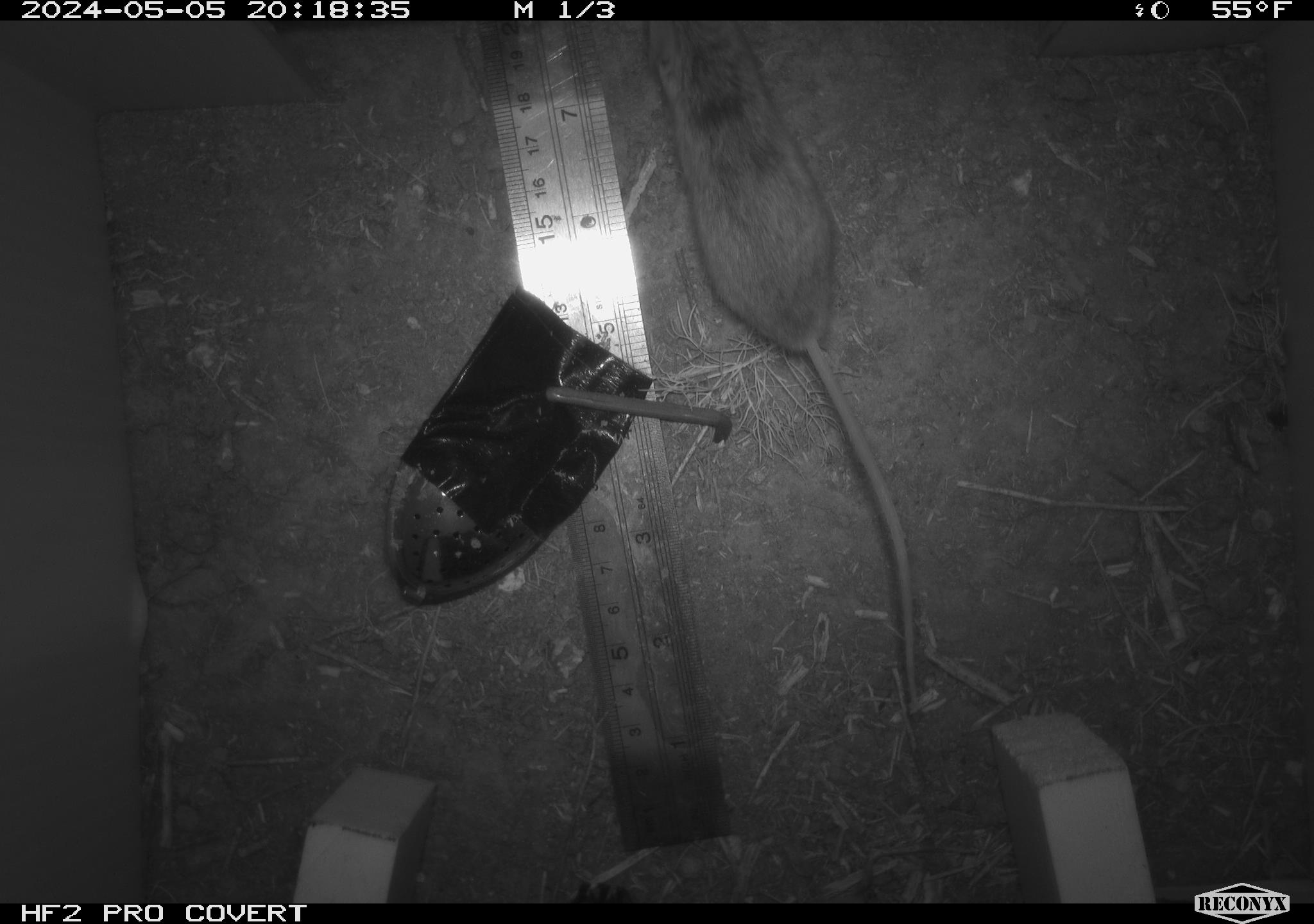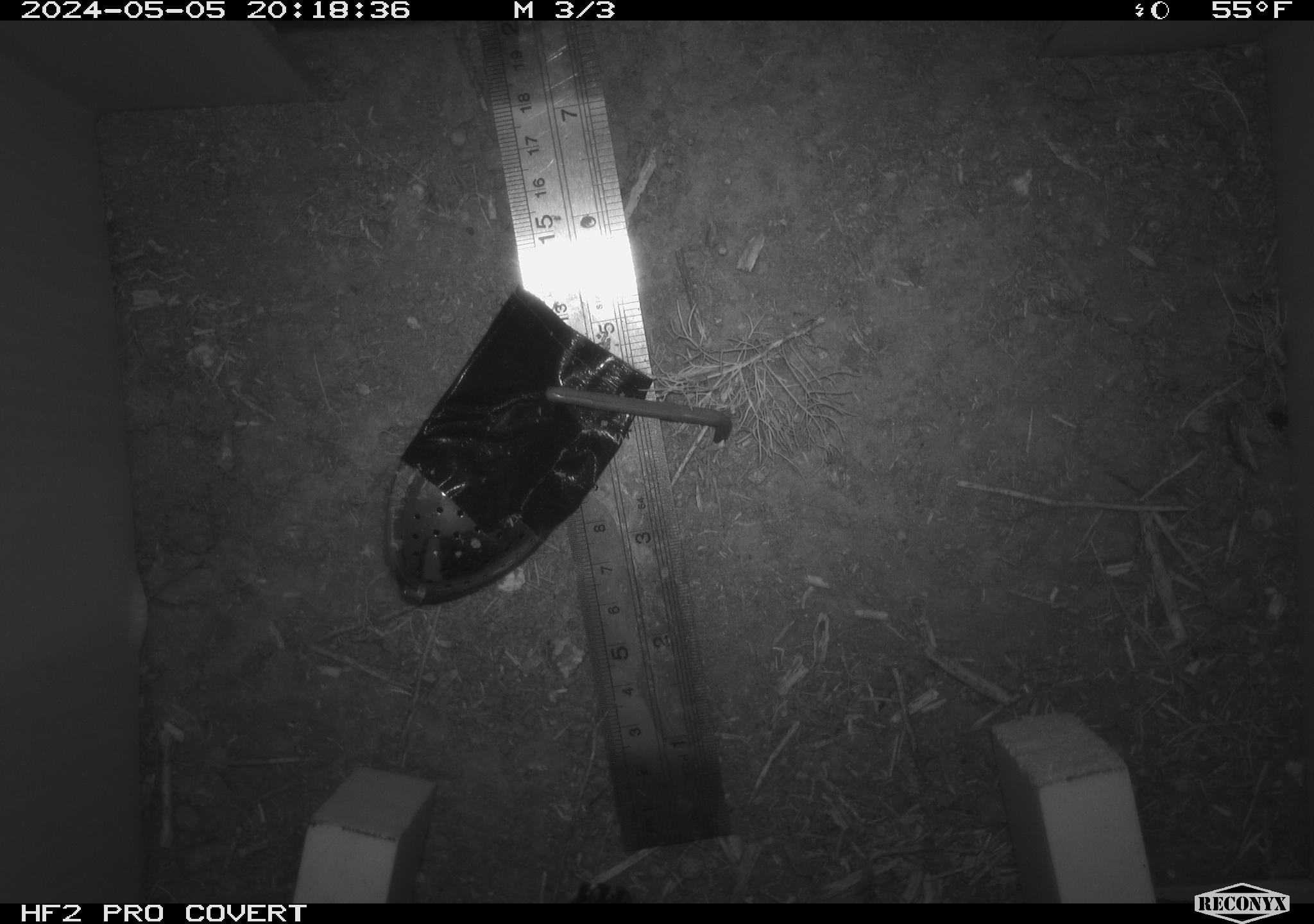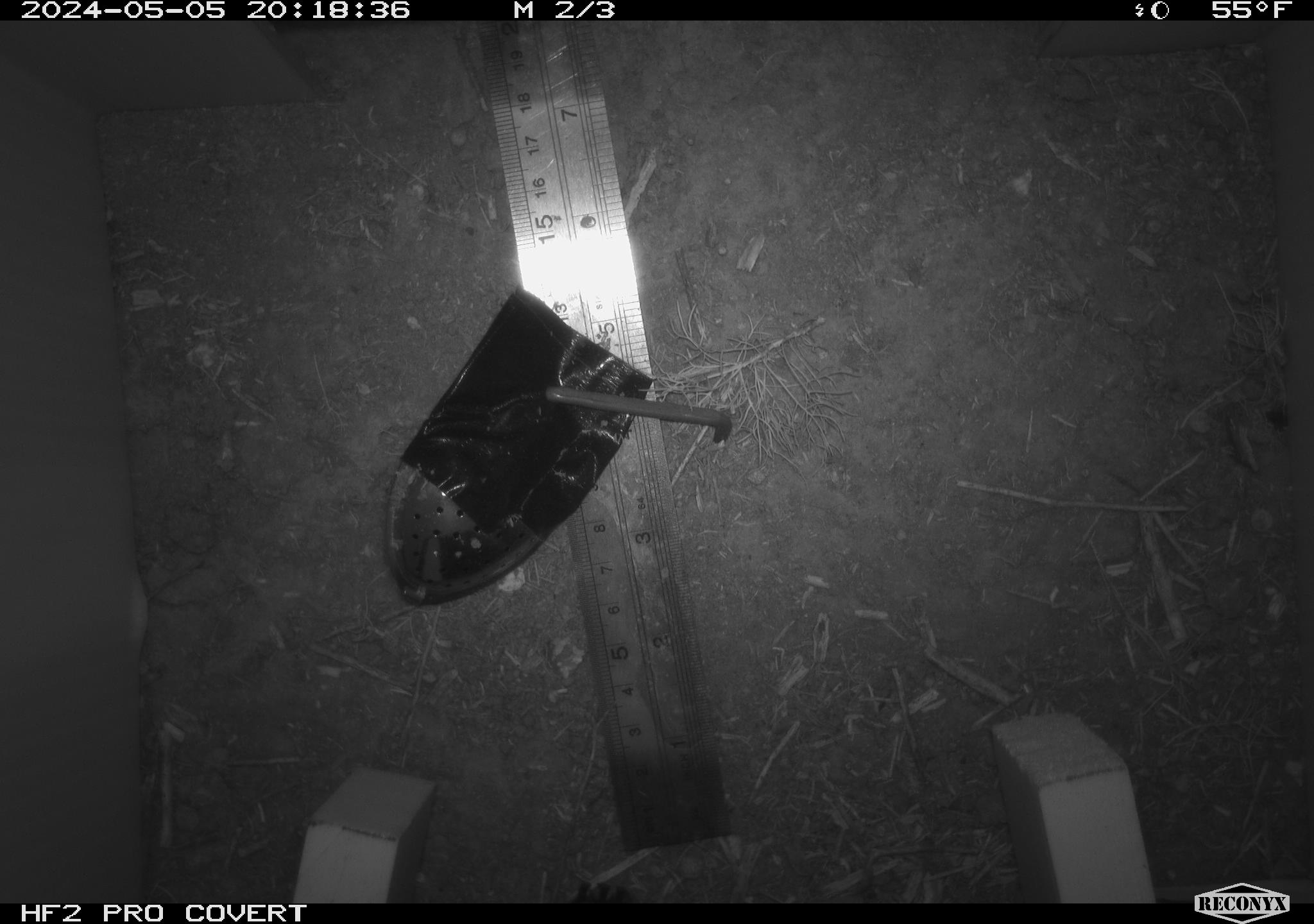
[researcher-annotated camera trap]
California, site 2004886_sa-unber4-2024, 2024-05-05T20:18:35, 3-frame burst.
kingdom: Animalia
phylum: Chordata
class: Mammalia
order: Rodentia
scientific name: Rodentia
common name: mouse species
Mouse species (Rodentia).